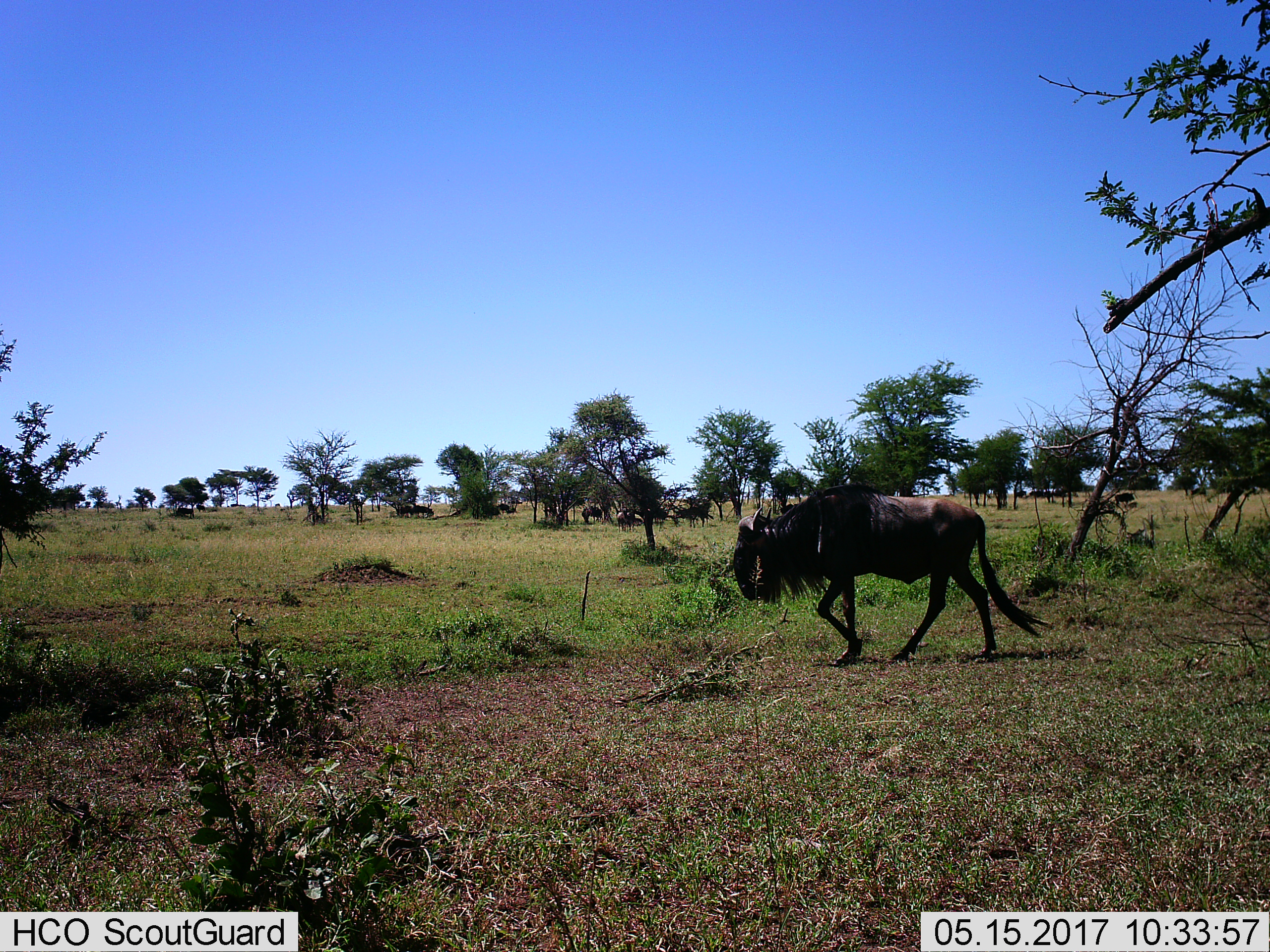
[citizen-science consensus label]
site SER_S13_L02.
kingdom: Animalia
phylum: Chordata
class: Mammalia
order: Artiodactyla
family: Bovidae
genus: Connochaetes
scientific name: Connochaetes taurinus taurinus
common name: blue wildebeest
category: wildebeestblue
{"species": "wildebeestblue (blue wildebeest) (Connochaetes taurinus taurinus)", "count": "11-50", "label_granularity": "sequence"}